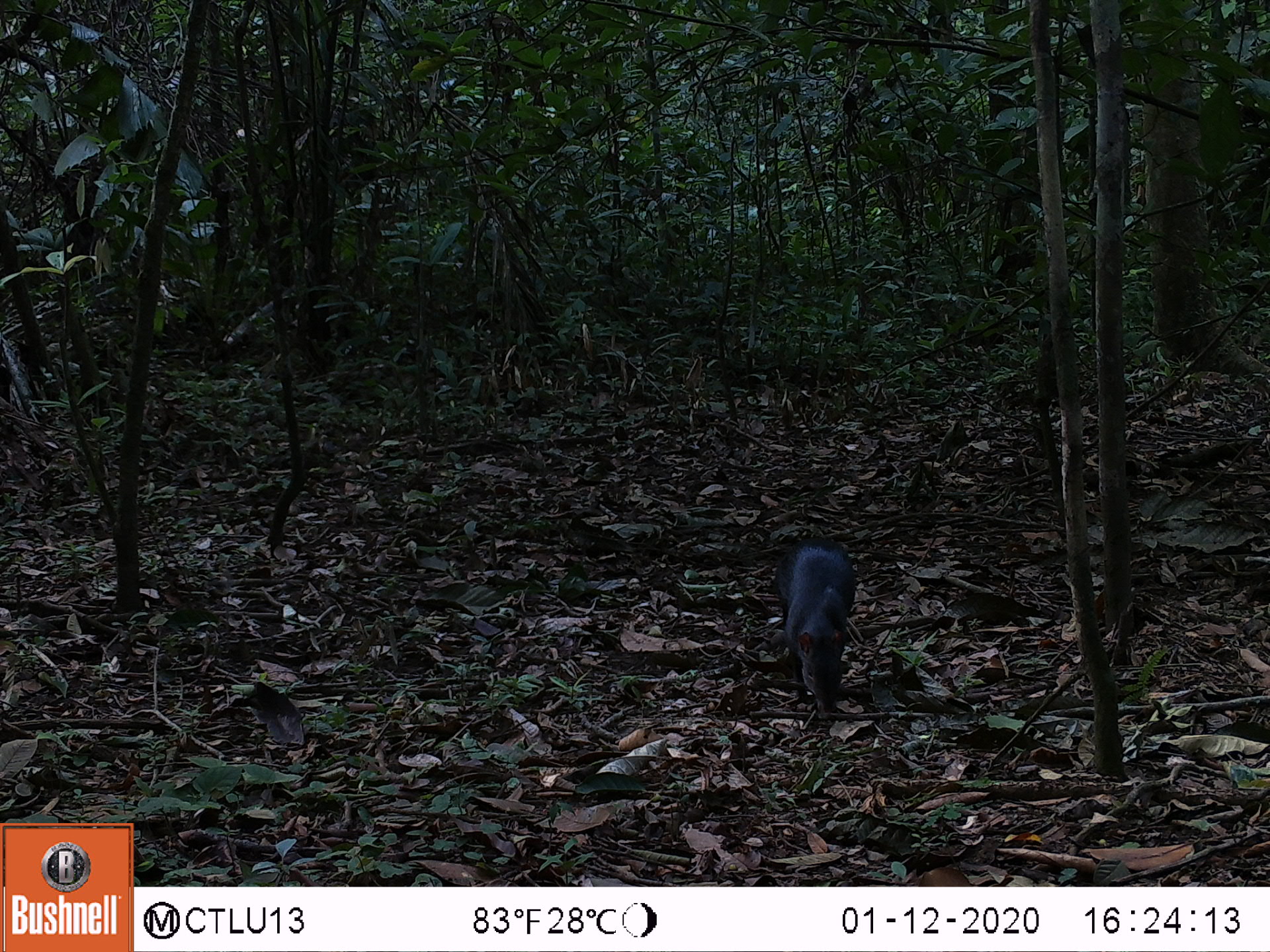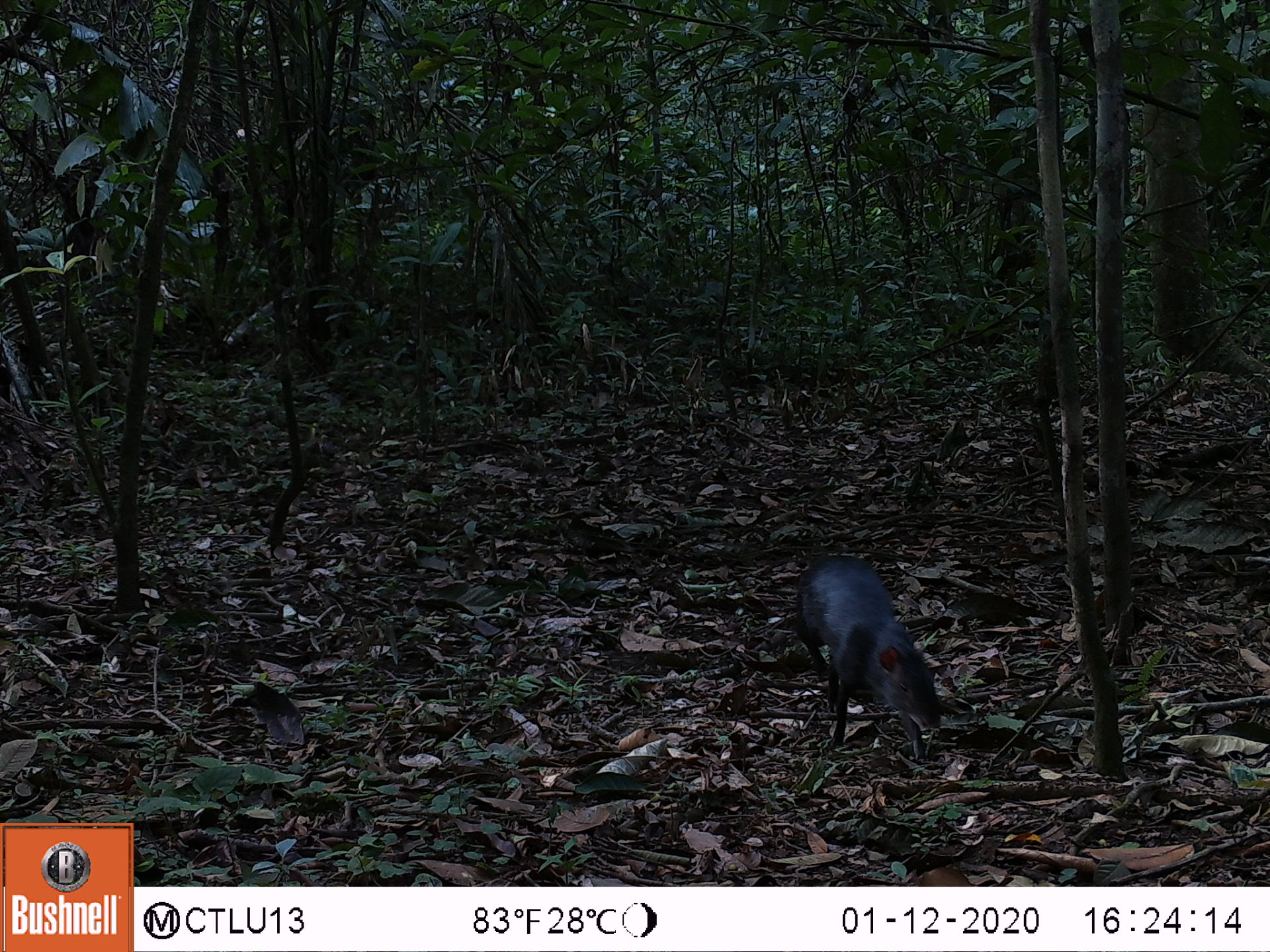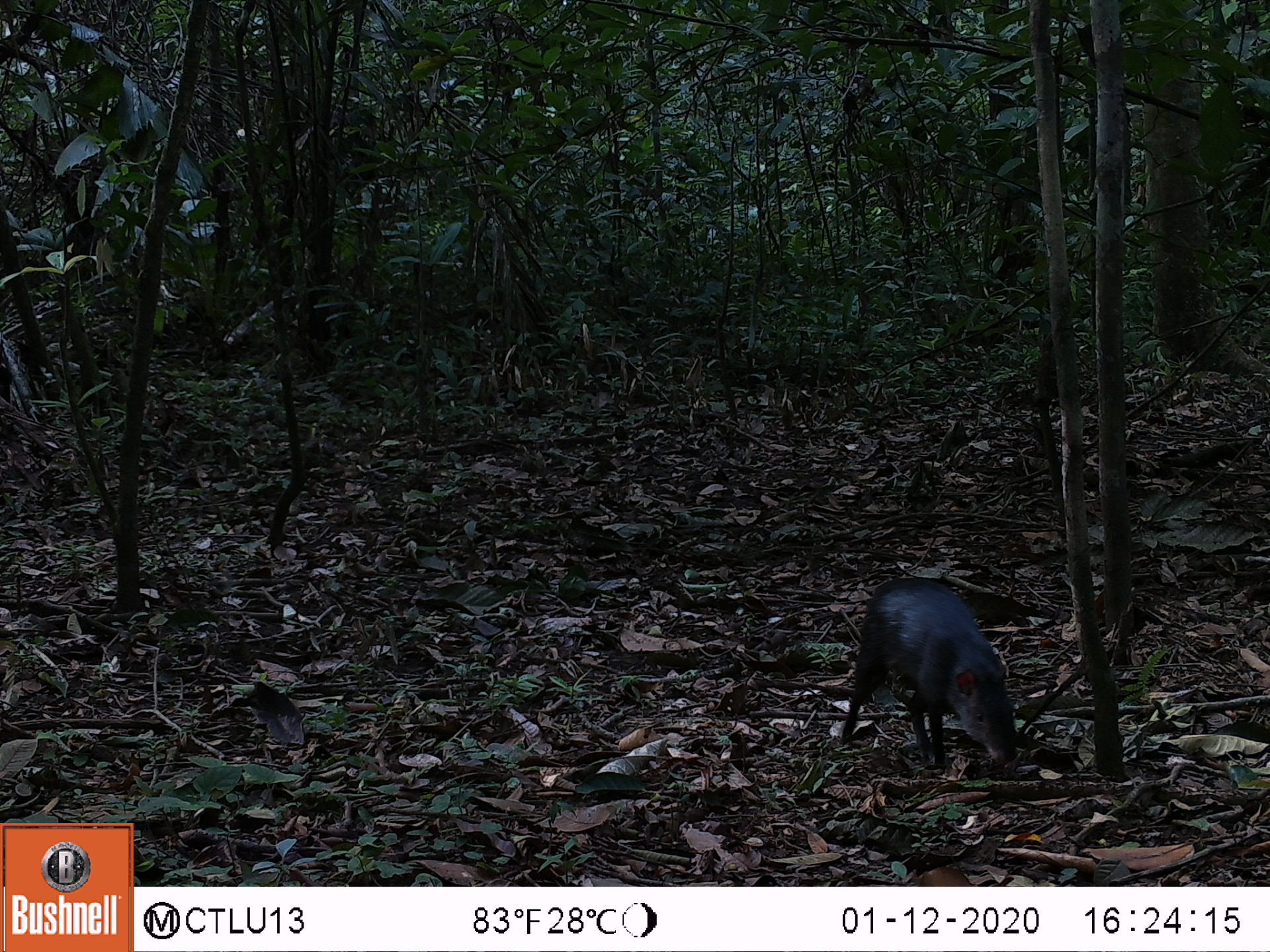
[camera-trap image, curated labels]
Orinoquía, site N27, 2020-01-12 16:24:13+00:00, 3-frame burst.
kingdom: Animalia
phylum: Chordata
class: Mammalia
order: Rodentia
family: Dasyproctidae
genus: Dasyprocta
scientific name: Dasyprocta fuliginosa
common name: black agouti